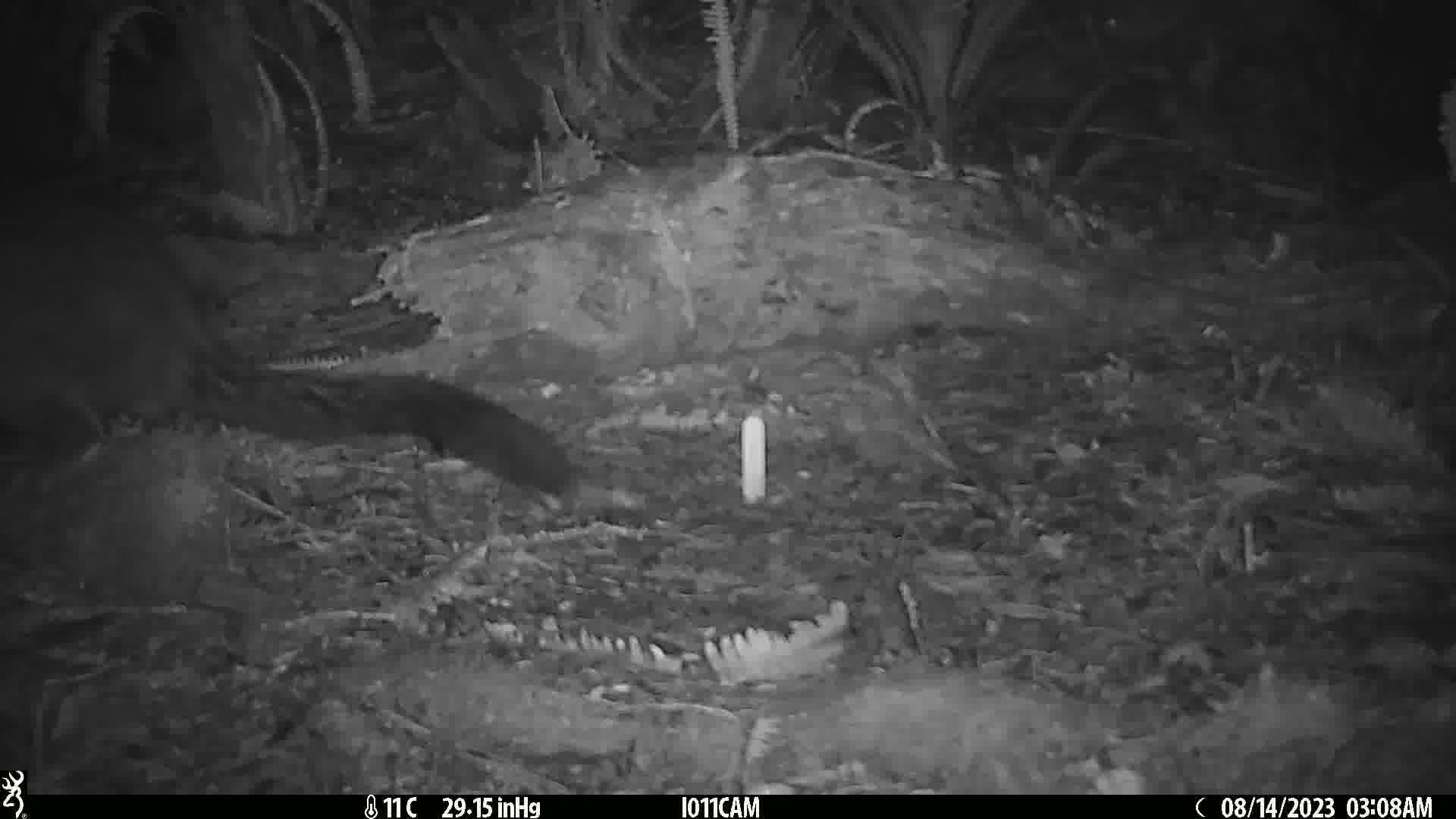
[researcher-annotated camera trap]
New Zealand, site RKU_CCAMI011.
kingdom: Animalia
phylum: Chordata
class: Mammalia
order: Diprotodontia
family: Phalangeridae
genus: Trichosurus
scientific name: Trichosurus vulpecula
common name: common brushtail possum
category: possum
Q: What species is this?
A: Possum (common brushtail possum) (Trichosurus vulpecula).